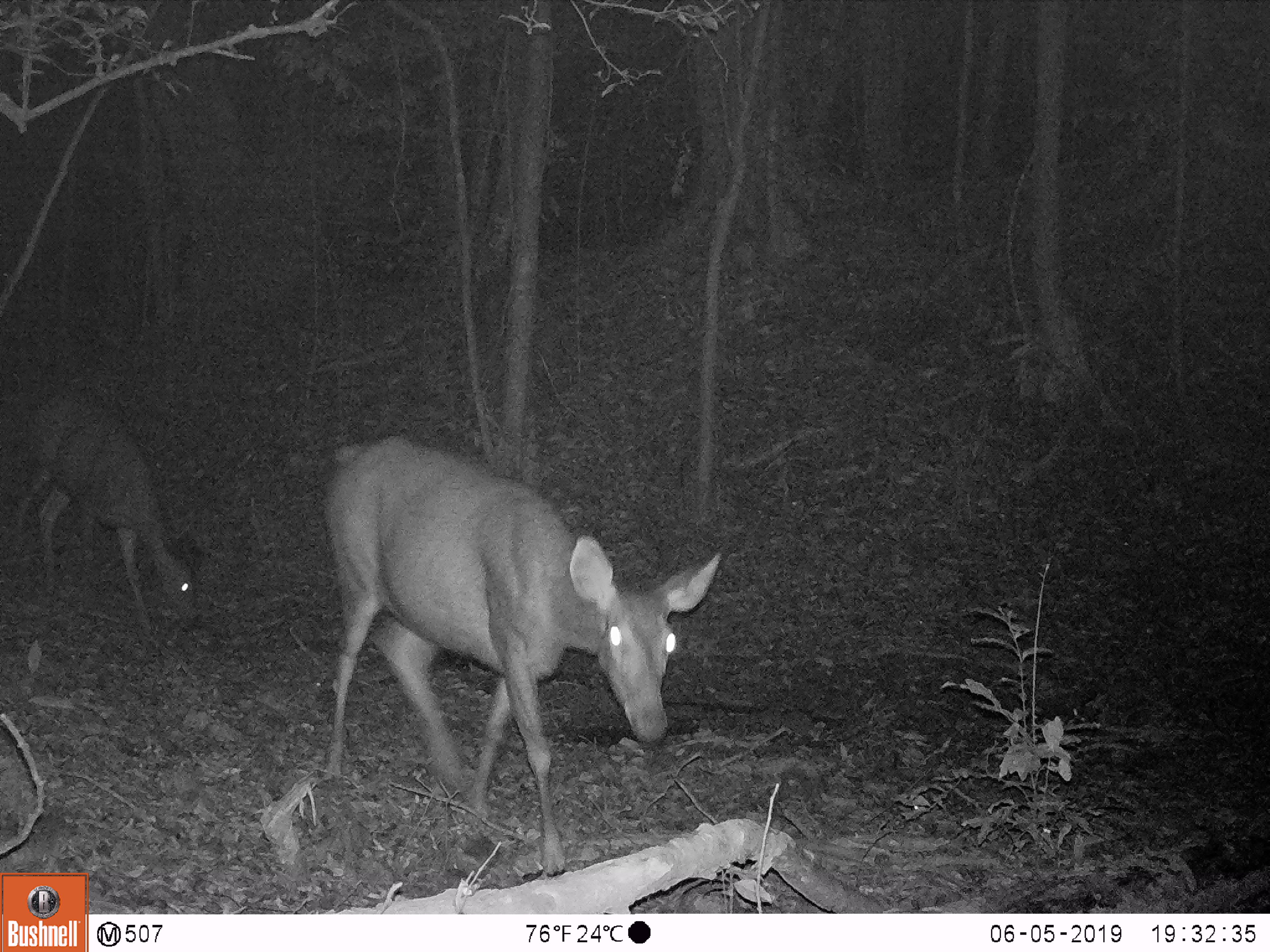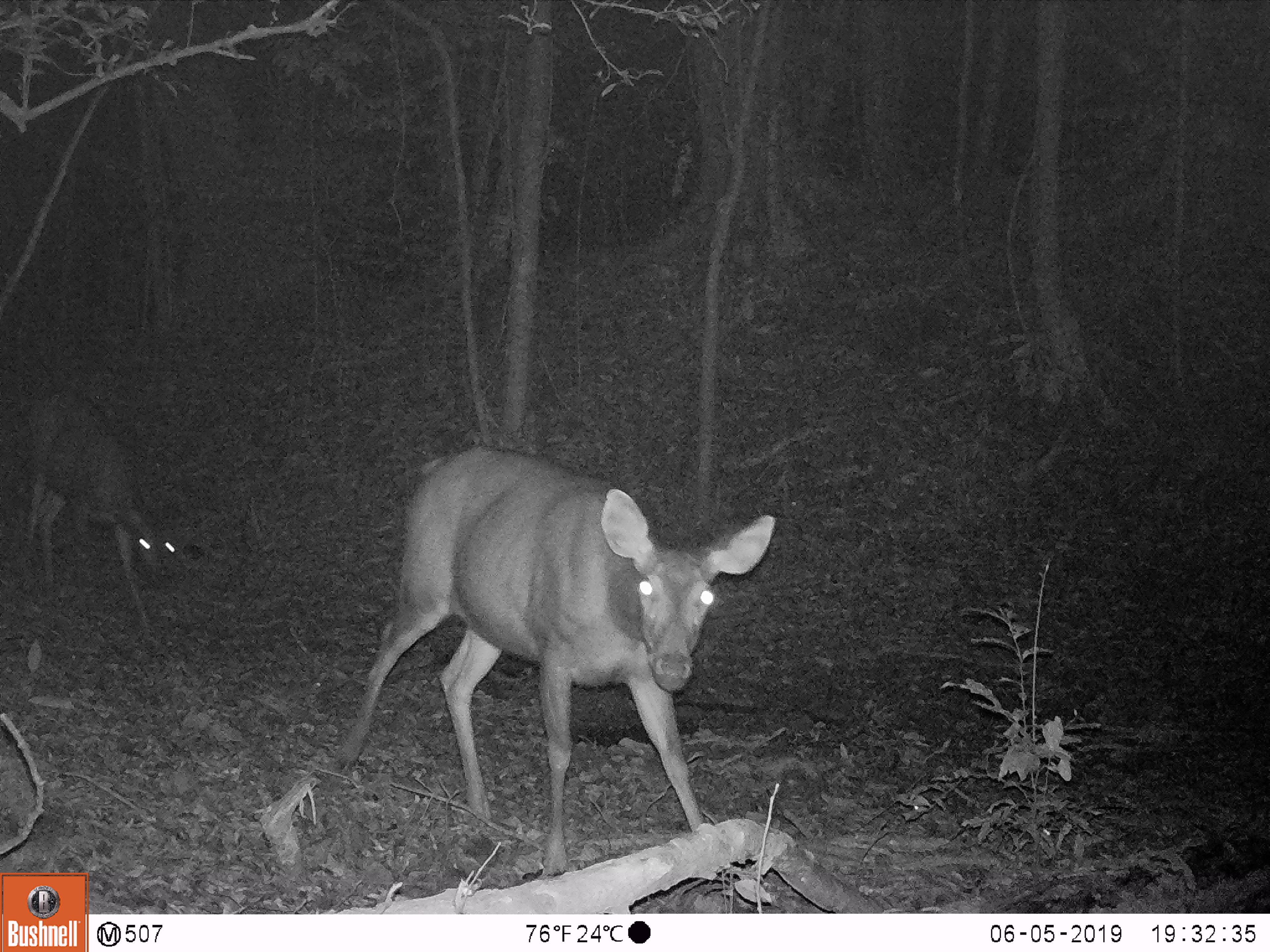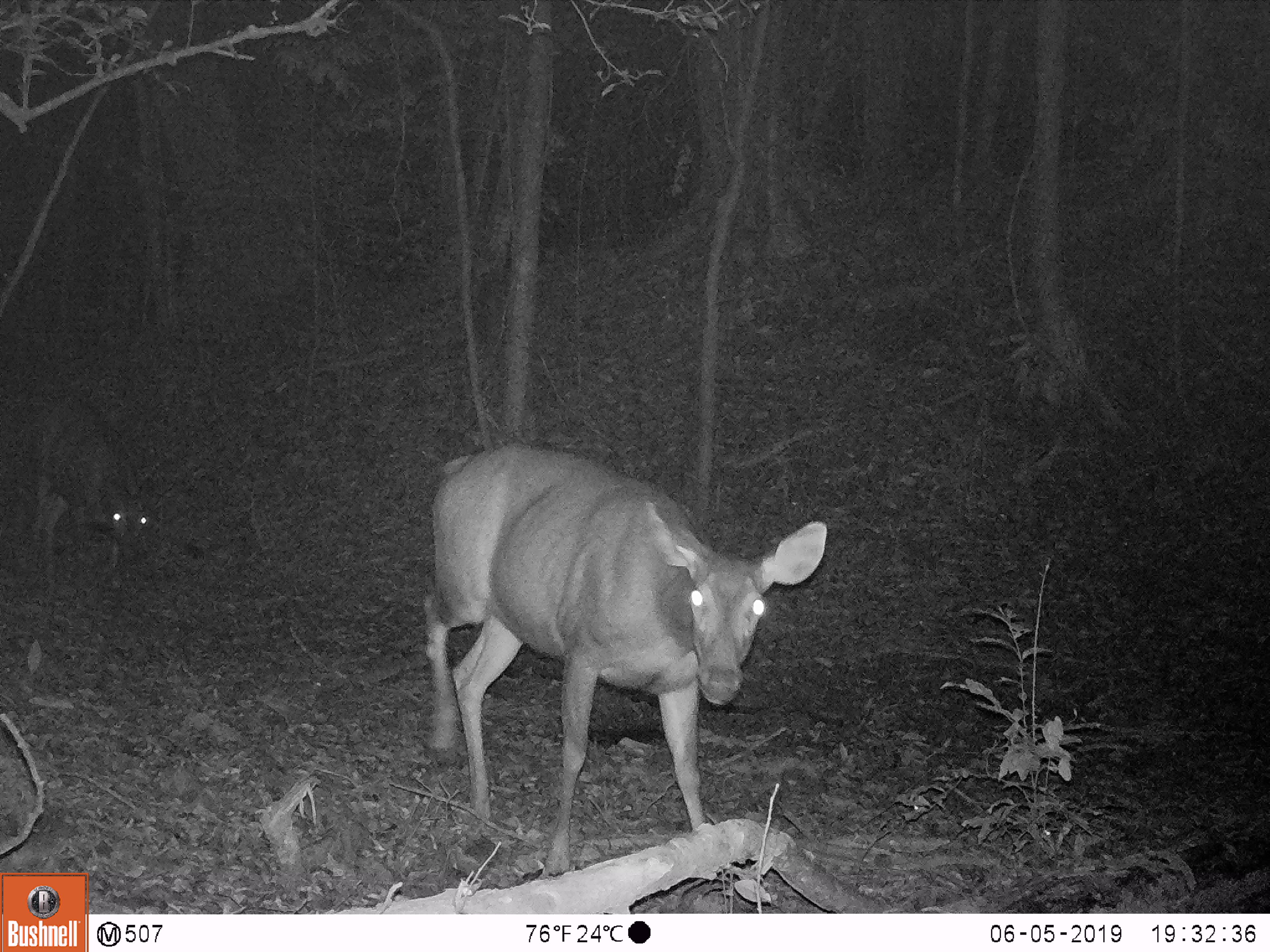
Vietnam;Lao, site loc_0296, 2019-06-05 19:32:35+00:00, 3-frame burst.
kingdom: Animalia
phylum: Chordata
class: Mammalia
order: Artiodactyla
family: Cervidae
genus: Rusa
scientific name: Rusa unicolor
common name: sambar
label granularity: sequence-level